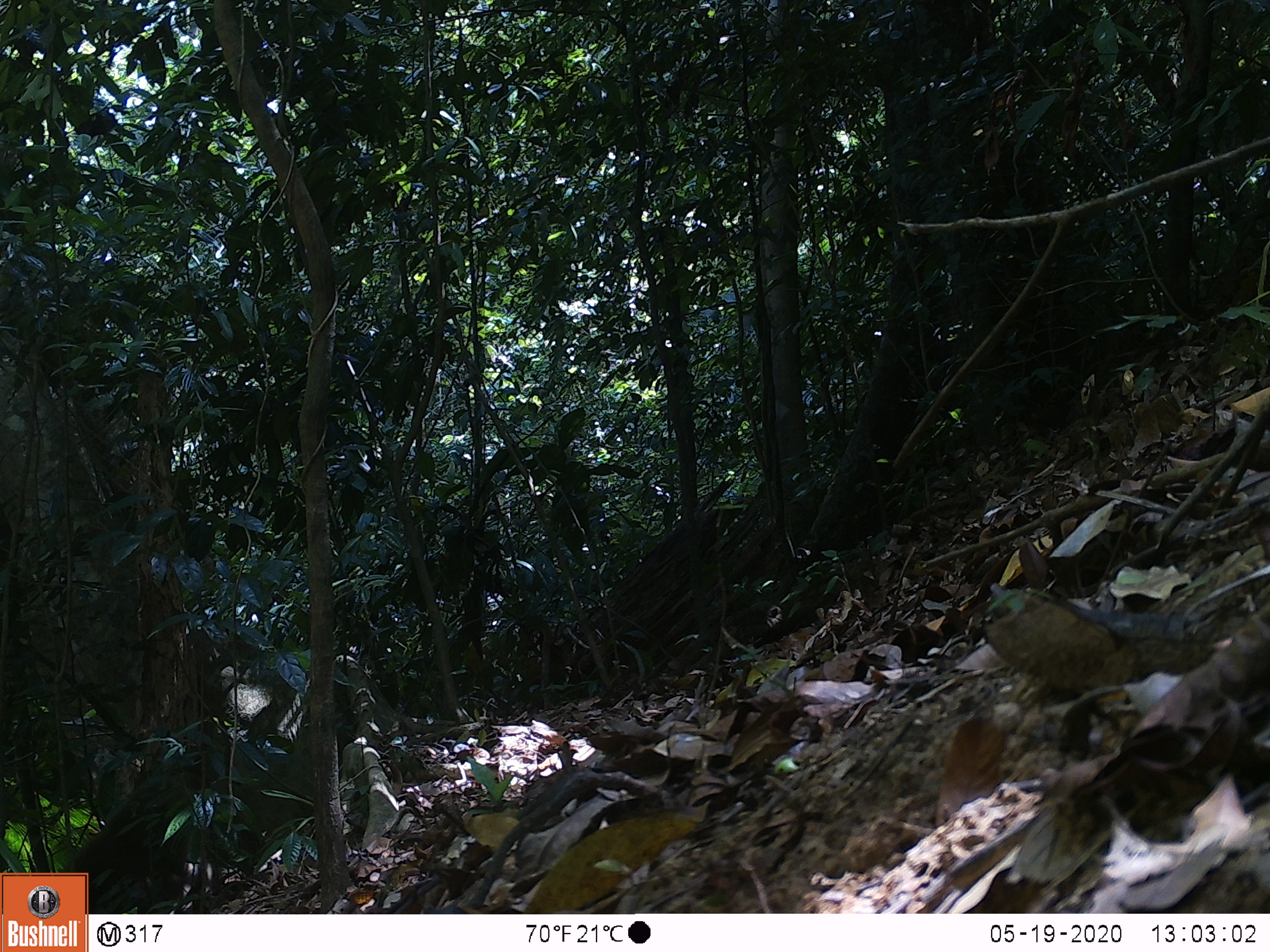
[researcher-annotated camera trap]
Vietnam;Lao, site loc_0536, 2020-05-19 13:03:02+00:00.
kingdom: Animalia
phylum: Chordata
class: Mammalia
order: Primates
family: Cercopithecidae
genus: Macaca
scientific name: Macaca nemestrina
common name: pig-tailed macaque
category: pig tailed macaque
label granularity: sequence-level